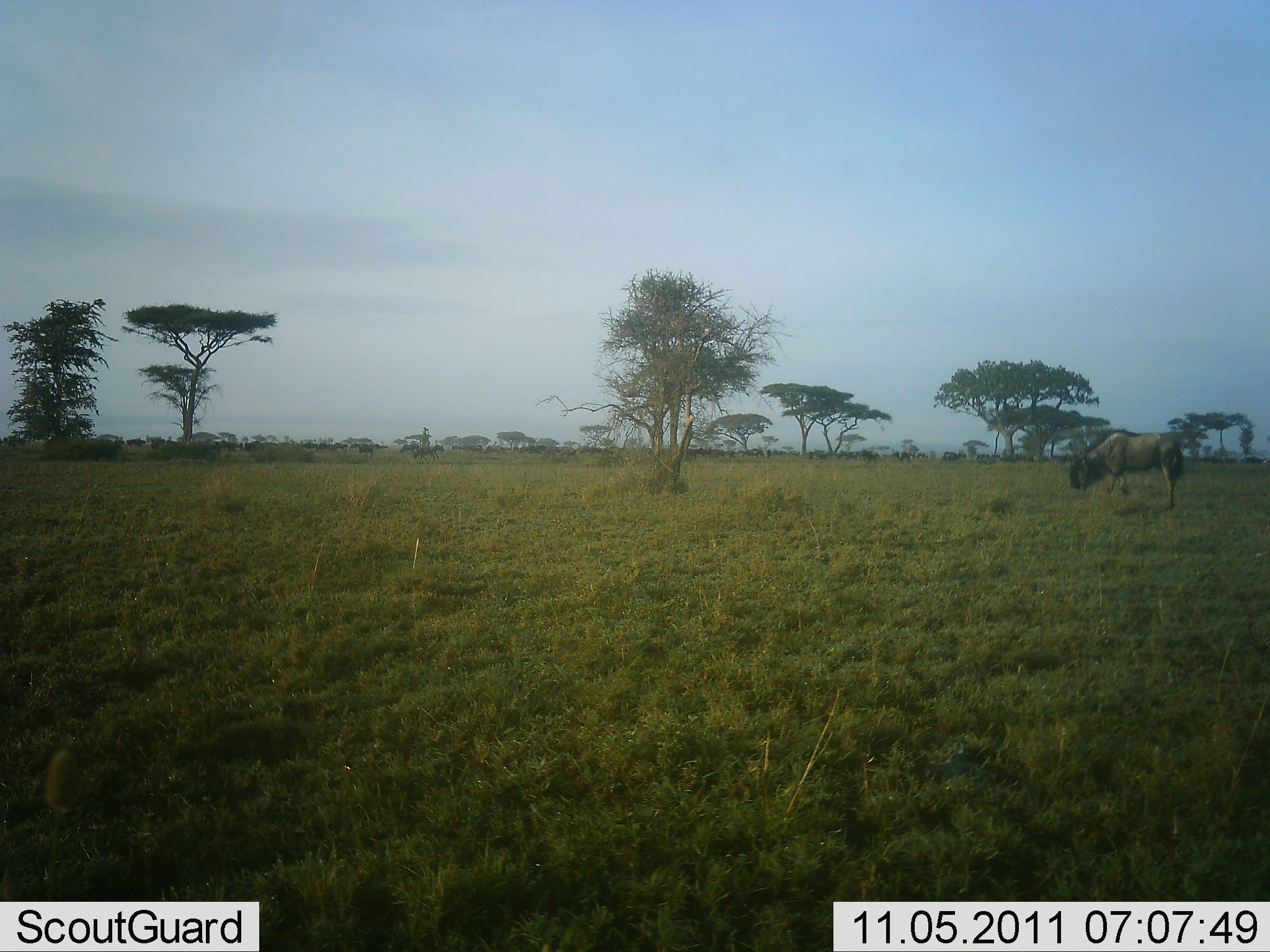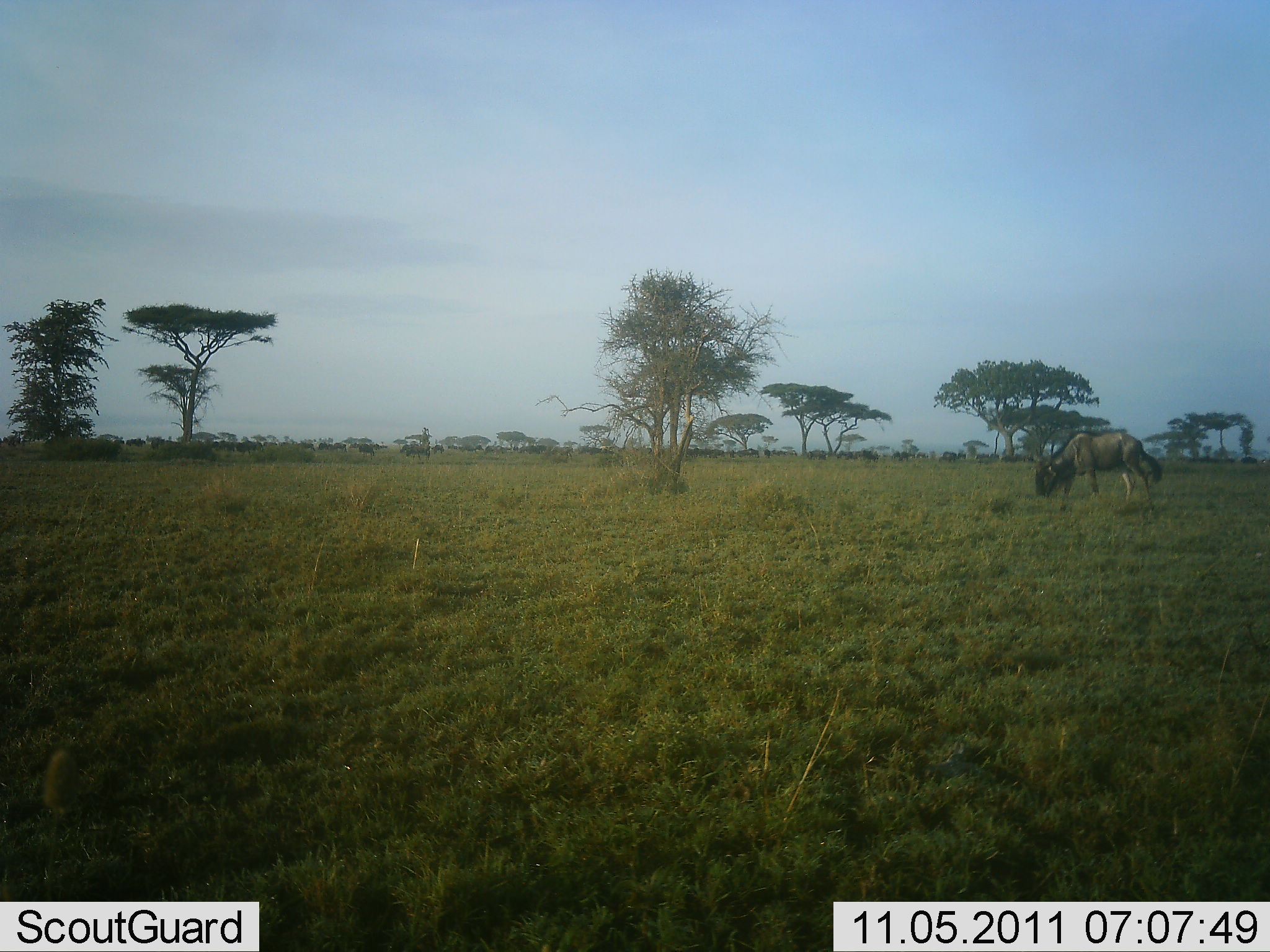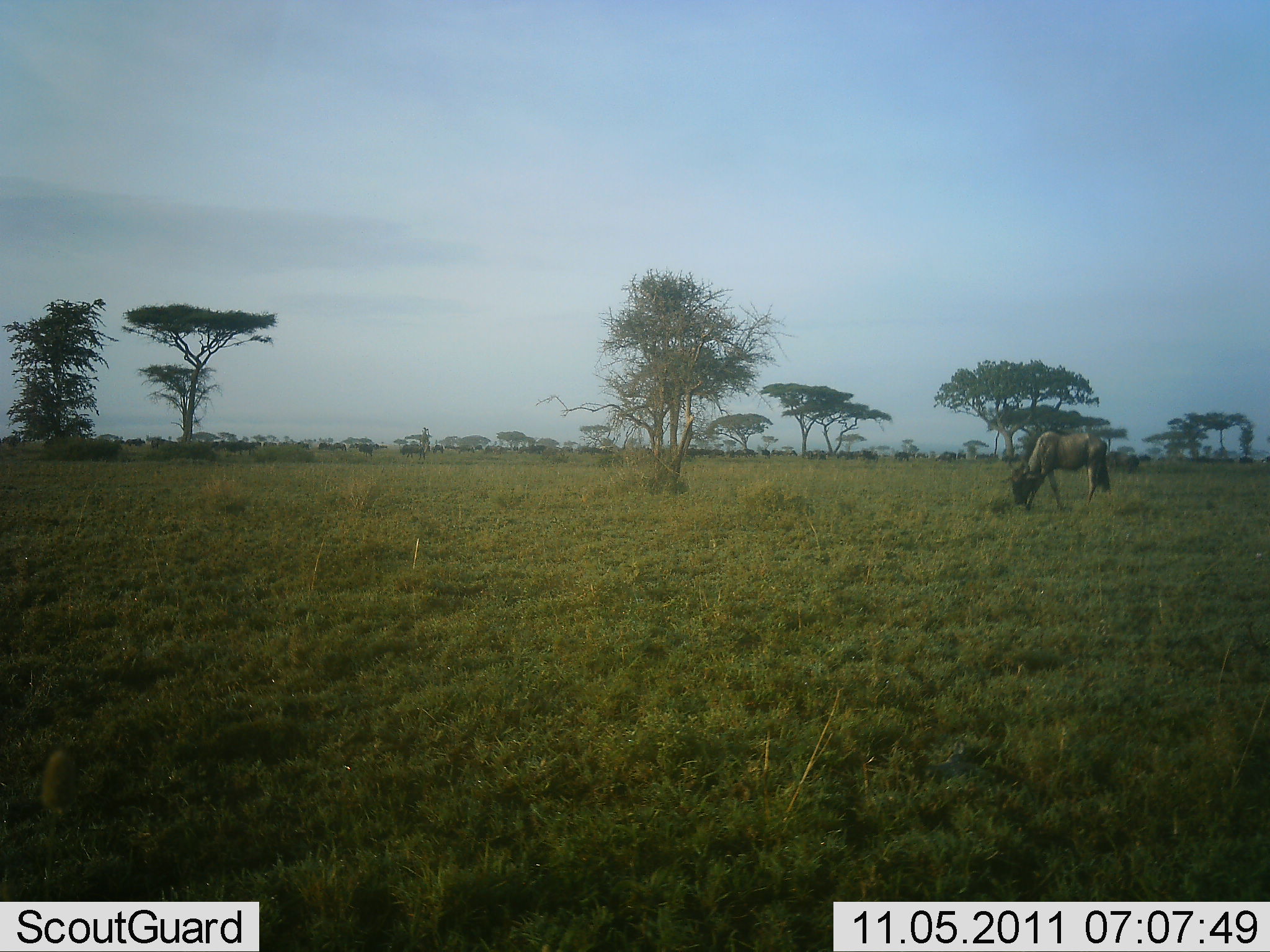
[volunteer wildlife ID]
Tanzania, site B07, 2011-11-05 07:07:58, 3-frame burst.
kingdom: Animalia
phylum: Chordata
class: Mammalia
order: Artiodactyla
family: Bovidae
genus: Connochaetes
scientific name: Connochaetes taurinus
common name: blue wildebeest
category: wildebeest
Wildebeest (blue wildebeest) (Connochaetes taurinus), count 11-50. Behavior (volunteer vote fractions): standing 20%, resting 0%, moving 40%, interacting 7%. Young present (vote fraction): 0%. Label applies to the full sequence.